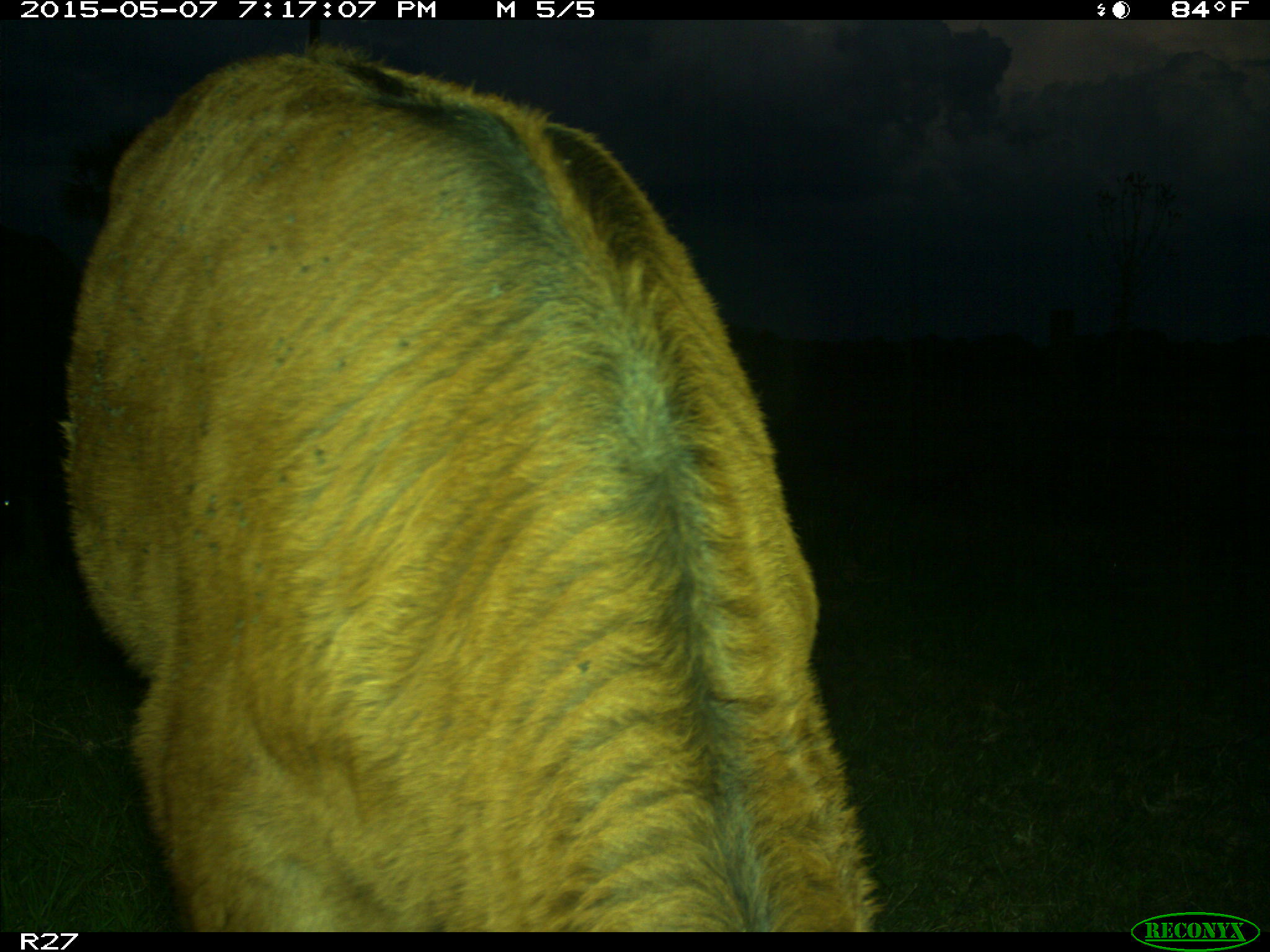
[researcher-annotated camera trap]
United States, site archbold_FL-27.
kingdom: Animalia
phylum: Chordata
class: Mammalia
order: Artiodactyla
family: Bovidae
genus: Bos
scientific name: Bos taurus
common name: domestic cow